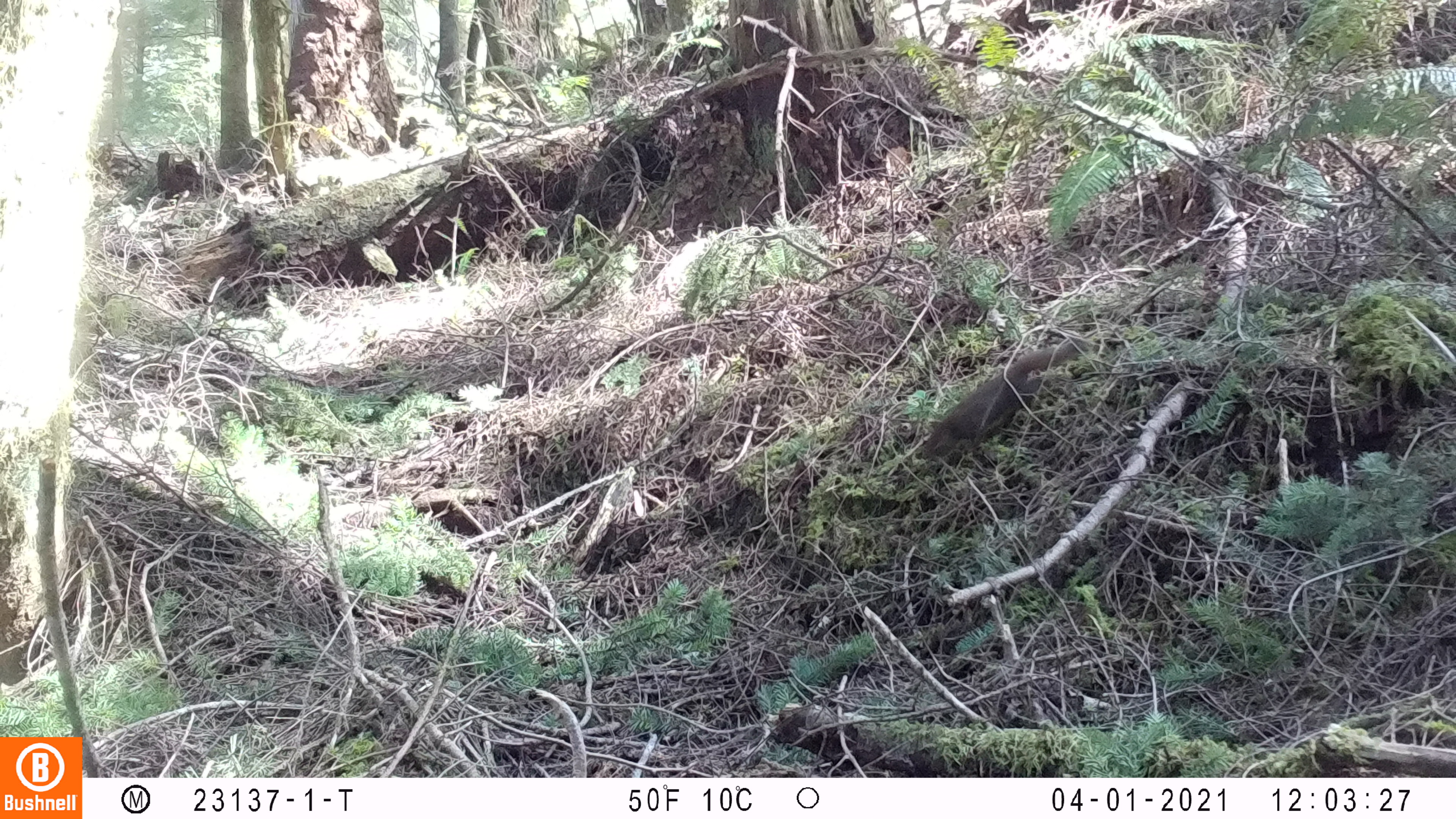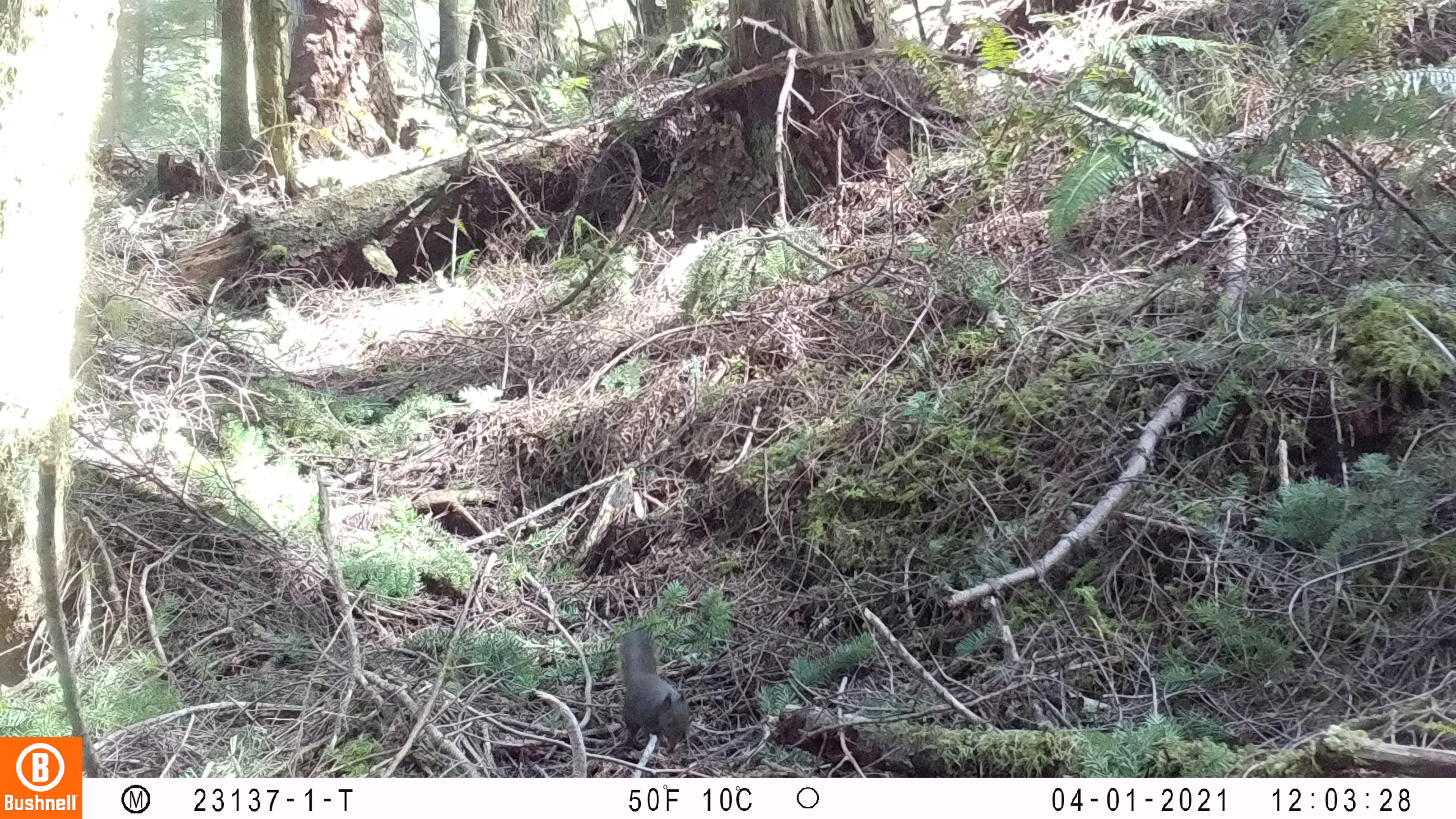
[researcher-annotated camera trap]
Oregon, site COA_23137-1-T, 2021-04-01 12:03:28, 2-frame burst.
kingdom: Animalia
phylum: Chordata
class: Mammalia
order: Rodentia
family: Sciuridae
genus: Tamiasciurus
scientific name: Tamiasciurus douglasii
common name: douglas squirrel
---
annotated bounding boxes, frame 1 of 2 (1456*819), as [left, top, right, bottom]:
douglas squirrel: [915, 347, 1067, 473]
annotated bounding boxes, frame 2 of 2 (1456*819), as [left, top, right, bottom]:
douglas squirrel: [596, 619, 703, 766]